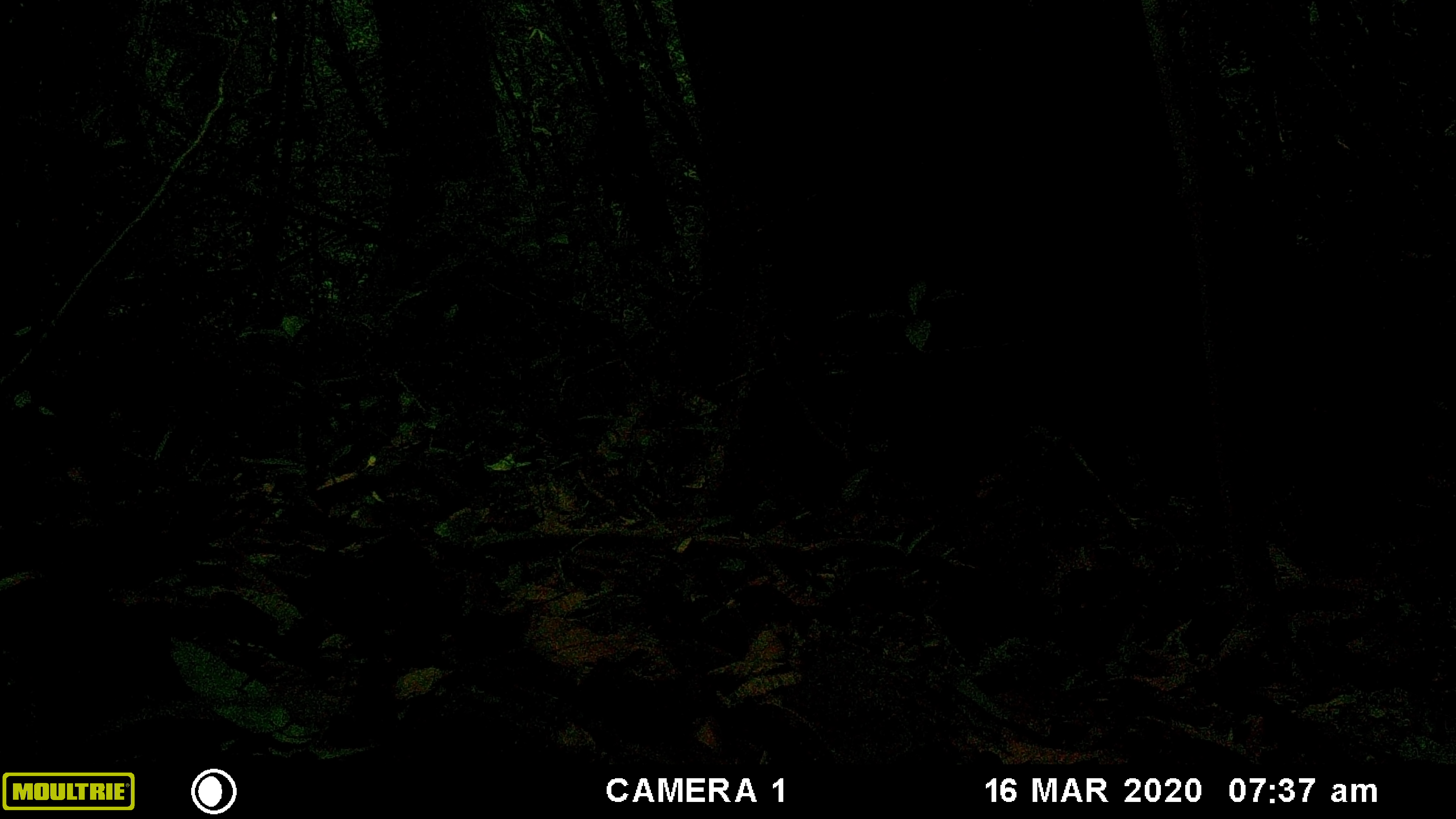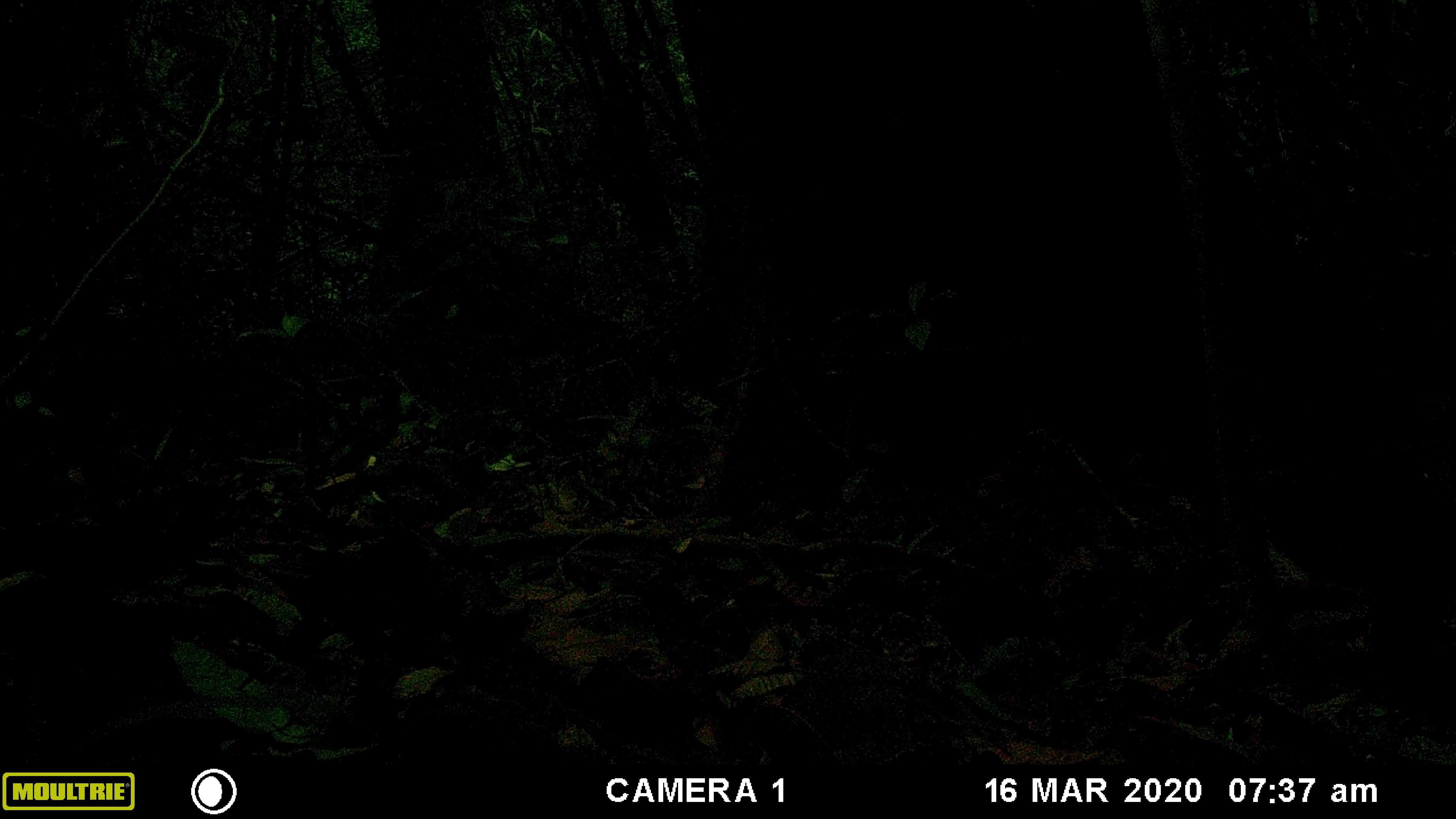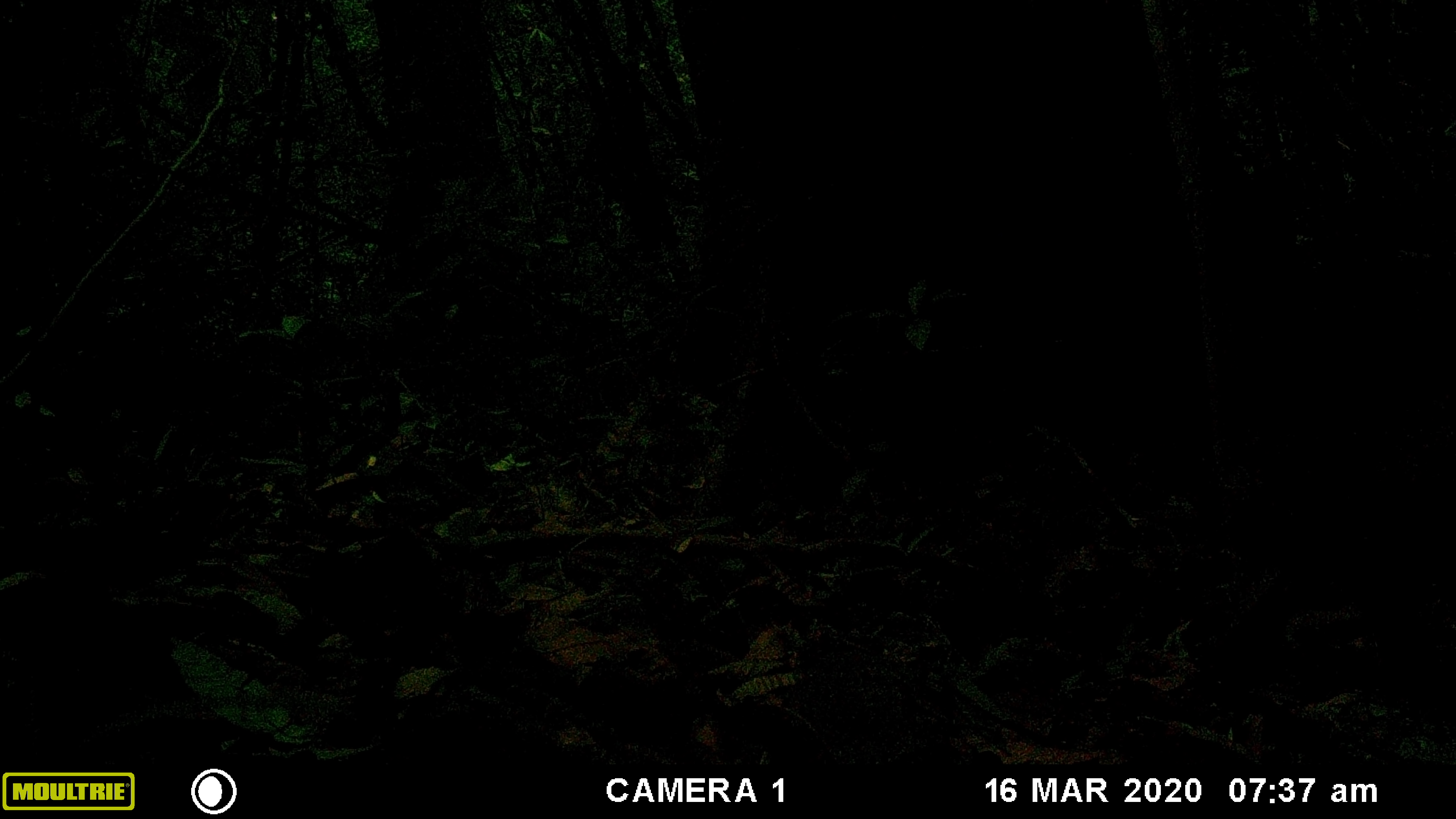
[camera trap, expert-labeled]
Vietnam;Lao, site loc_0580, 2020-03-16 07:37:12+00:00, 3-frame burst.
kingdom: Animalia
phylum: Chordata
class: Mammalia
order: Primates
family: Cercopithecidae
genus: Macaca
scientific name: Macaca arctoides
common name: stump-tailed macaque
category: stump tailed macaque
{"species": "stump tailed macaque (stump-tailed macaque) (Macaca arctoides)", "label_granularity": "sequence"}